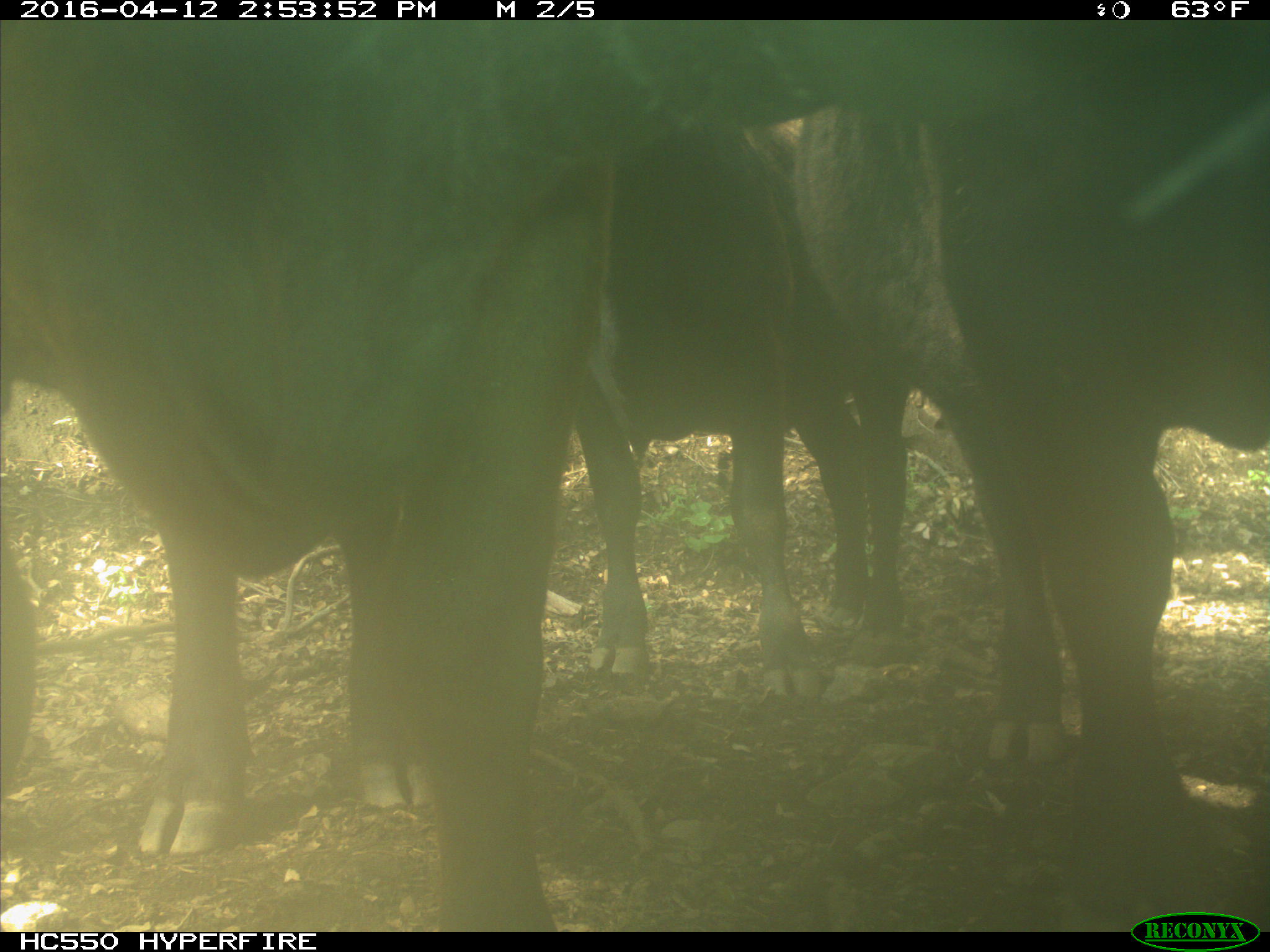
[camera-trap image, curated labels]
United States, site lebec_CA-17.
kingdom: Animalia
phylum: Chordata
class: Mammalia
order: Artiodactyla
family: Bovidae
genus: Bos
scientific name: Bos taurus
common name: domestic cow